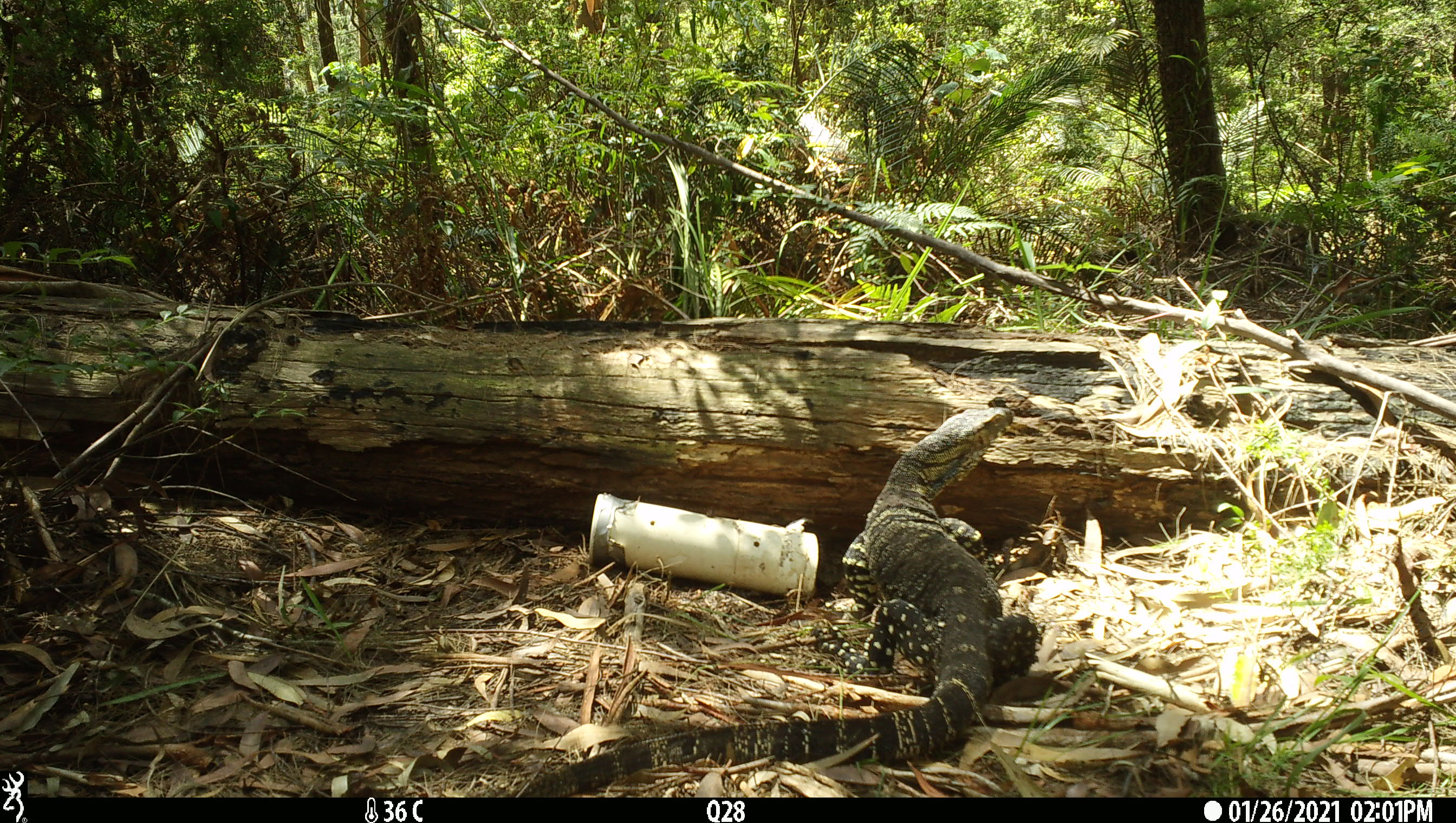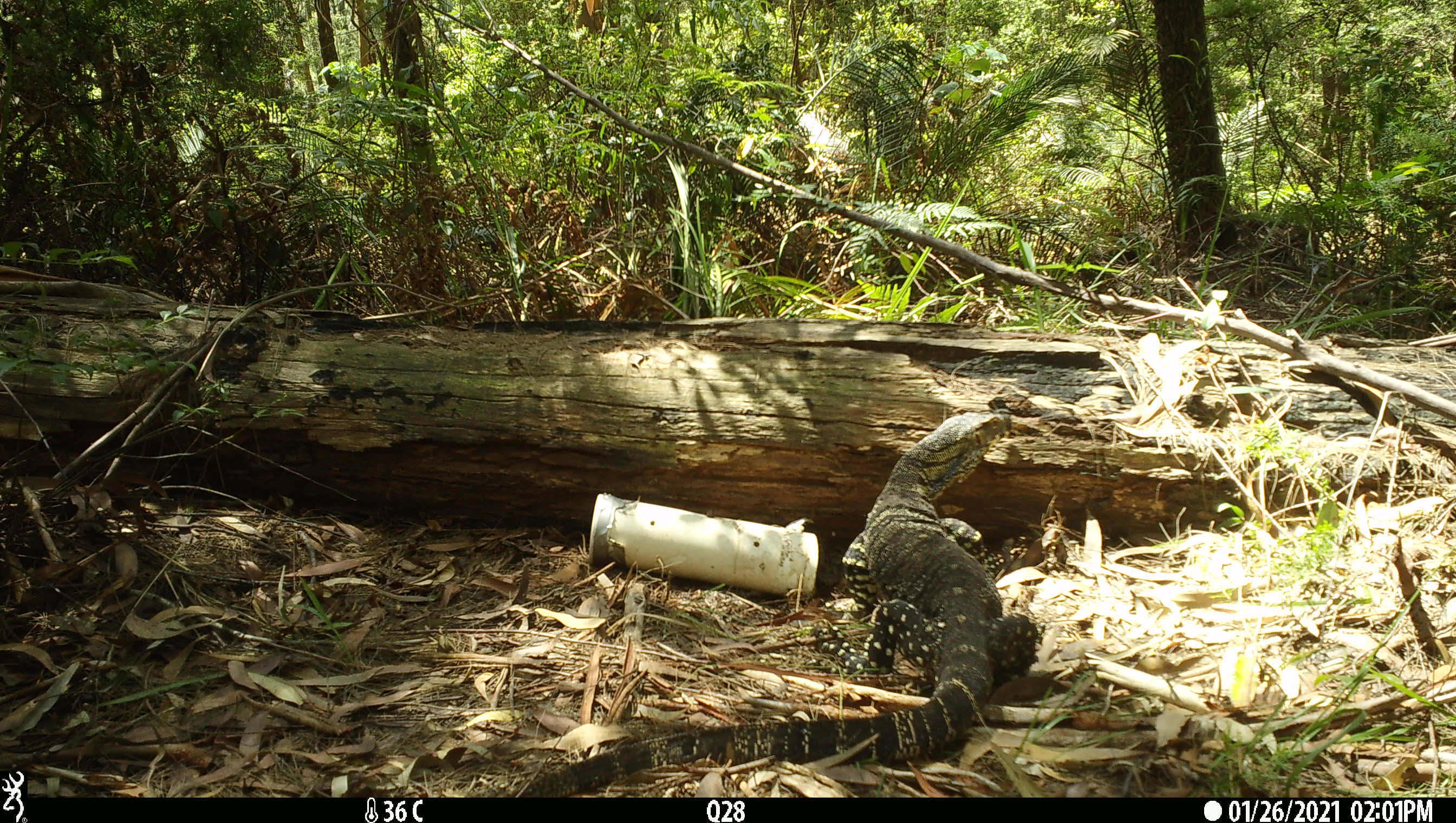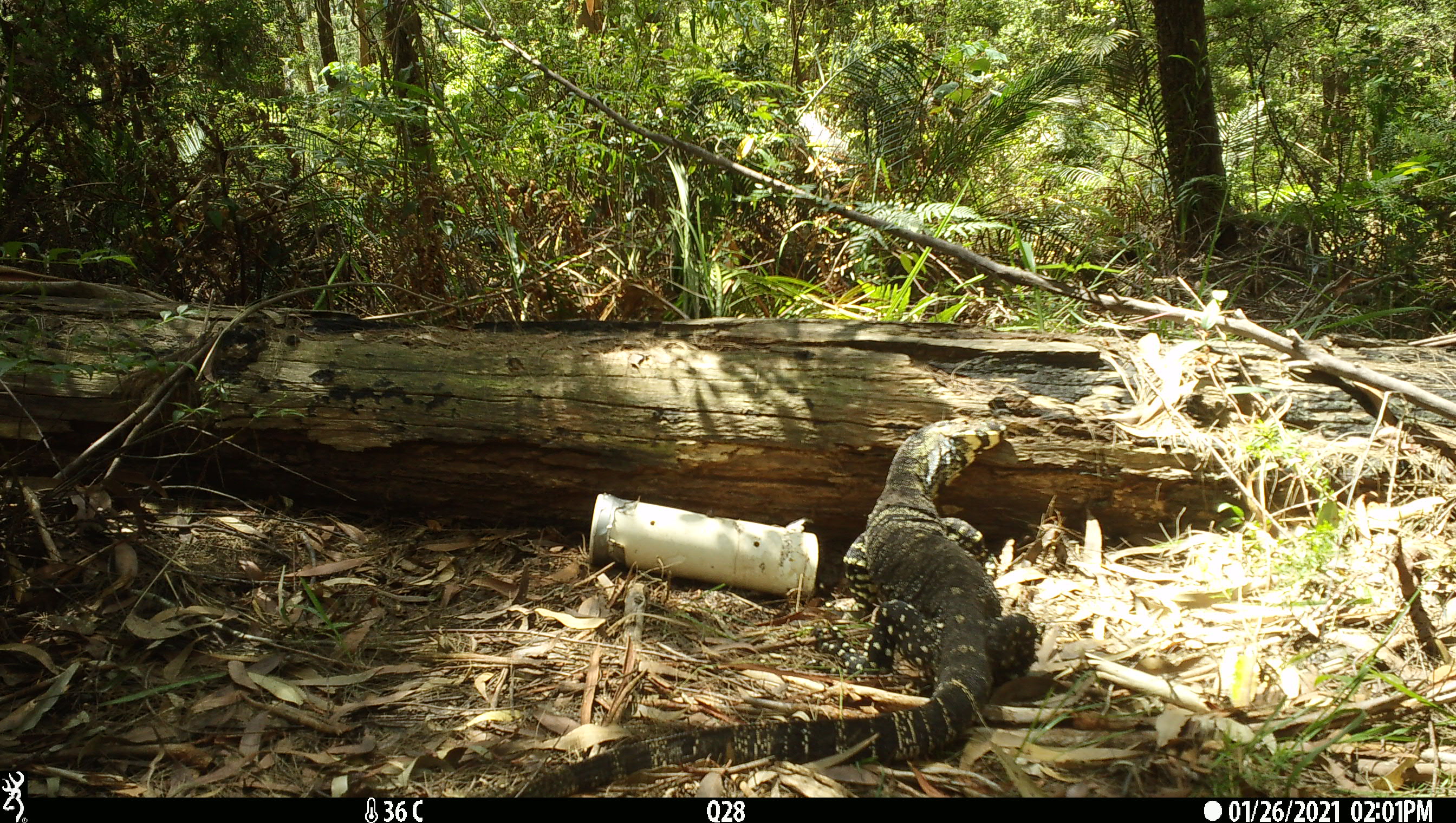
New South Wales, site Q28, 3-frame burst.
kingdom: Animalia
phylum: Chordata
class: Reptilia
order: Squamata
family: Varanidae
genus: Varanus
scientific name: Varanus varius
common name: lace monitor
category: goanna